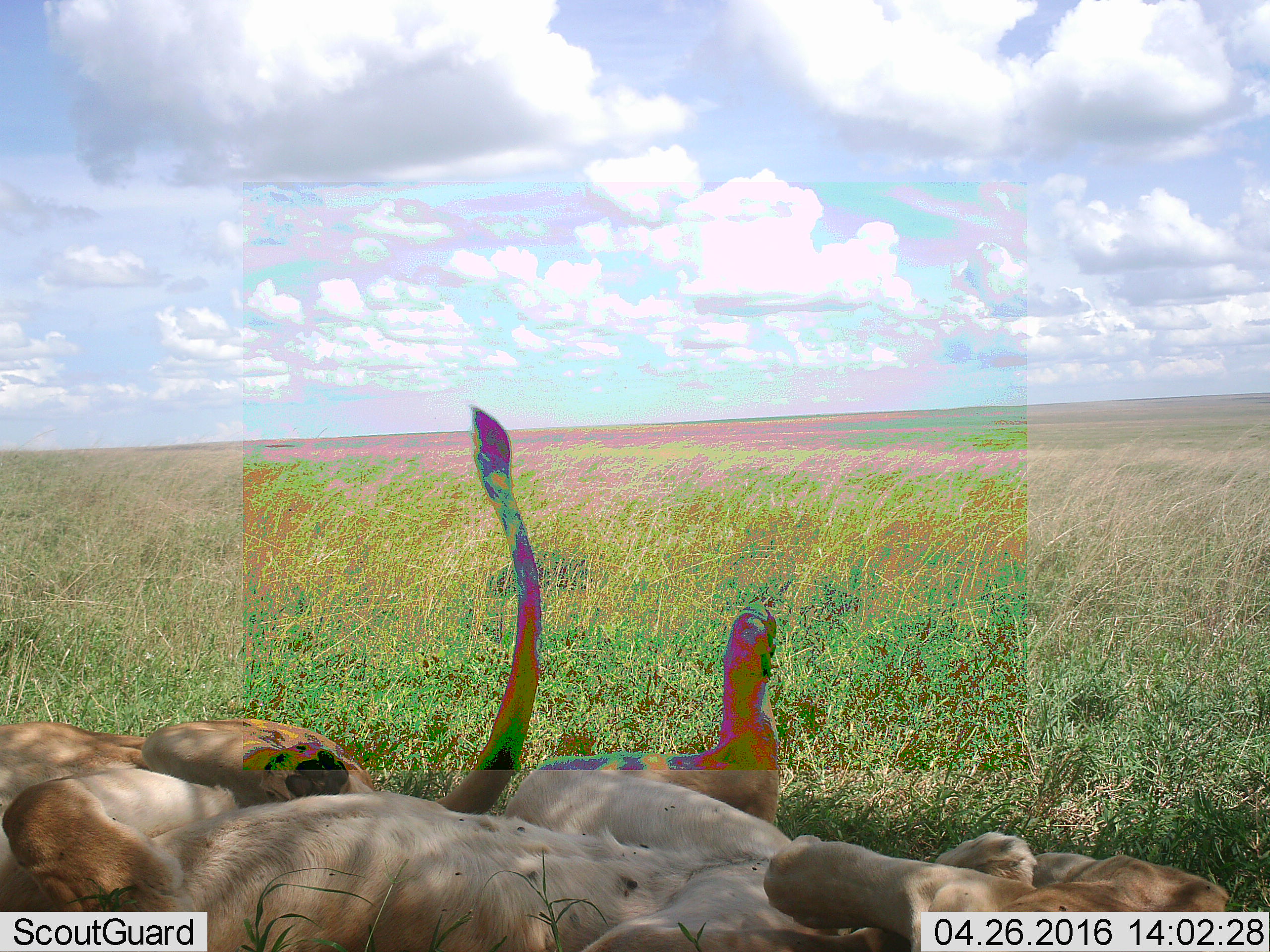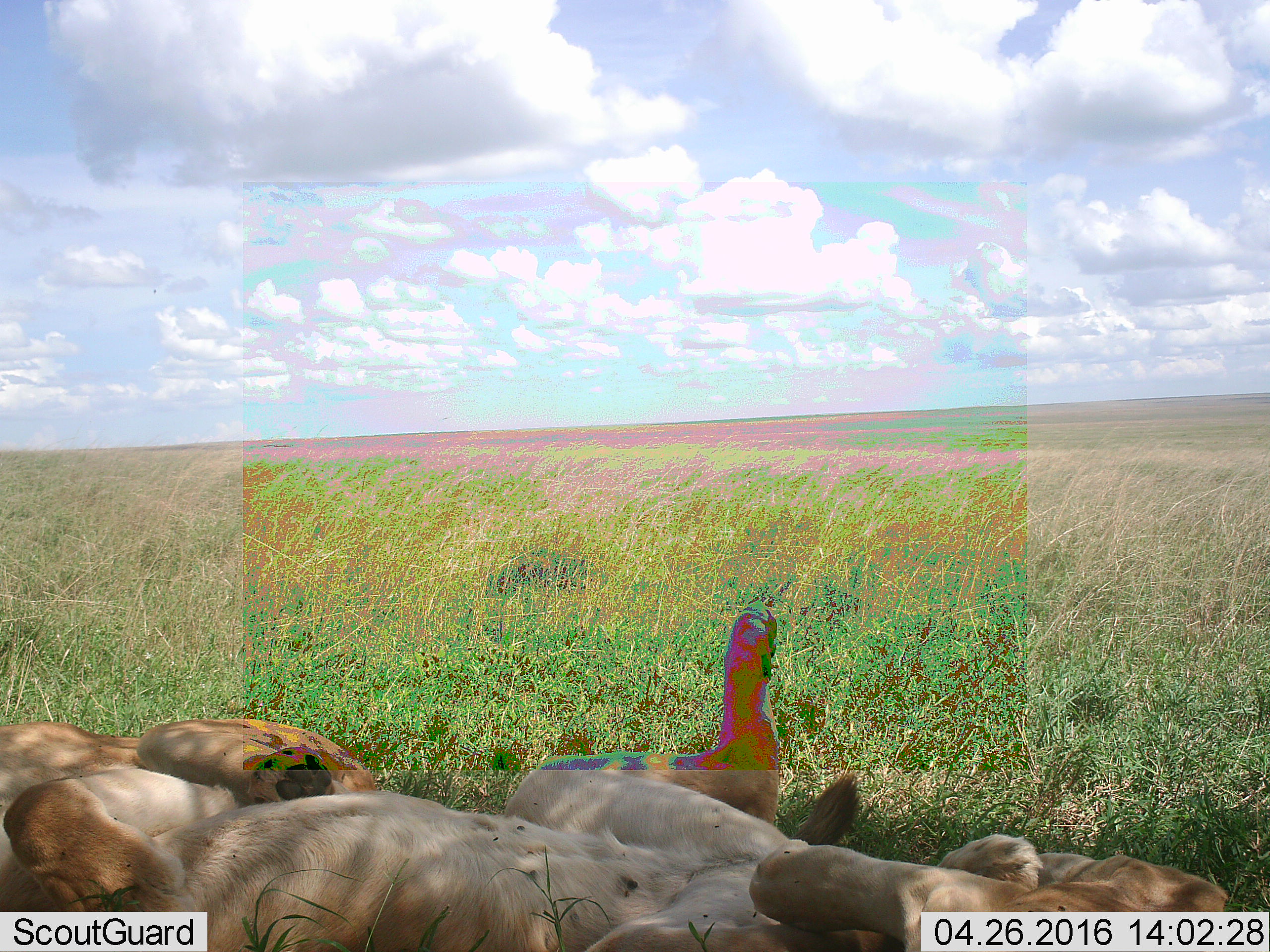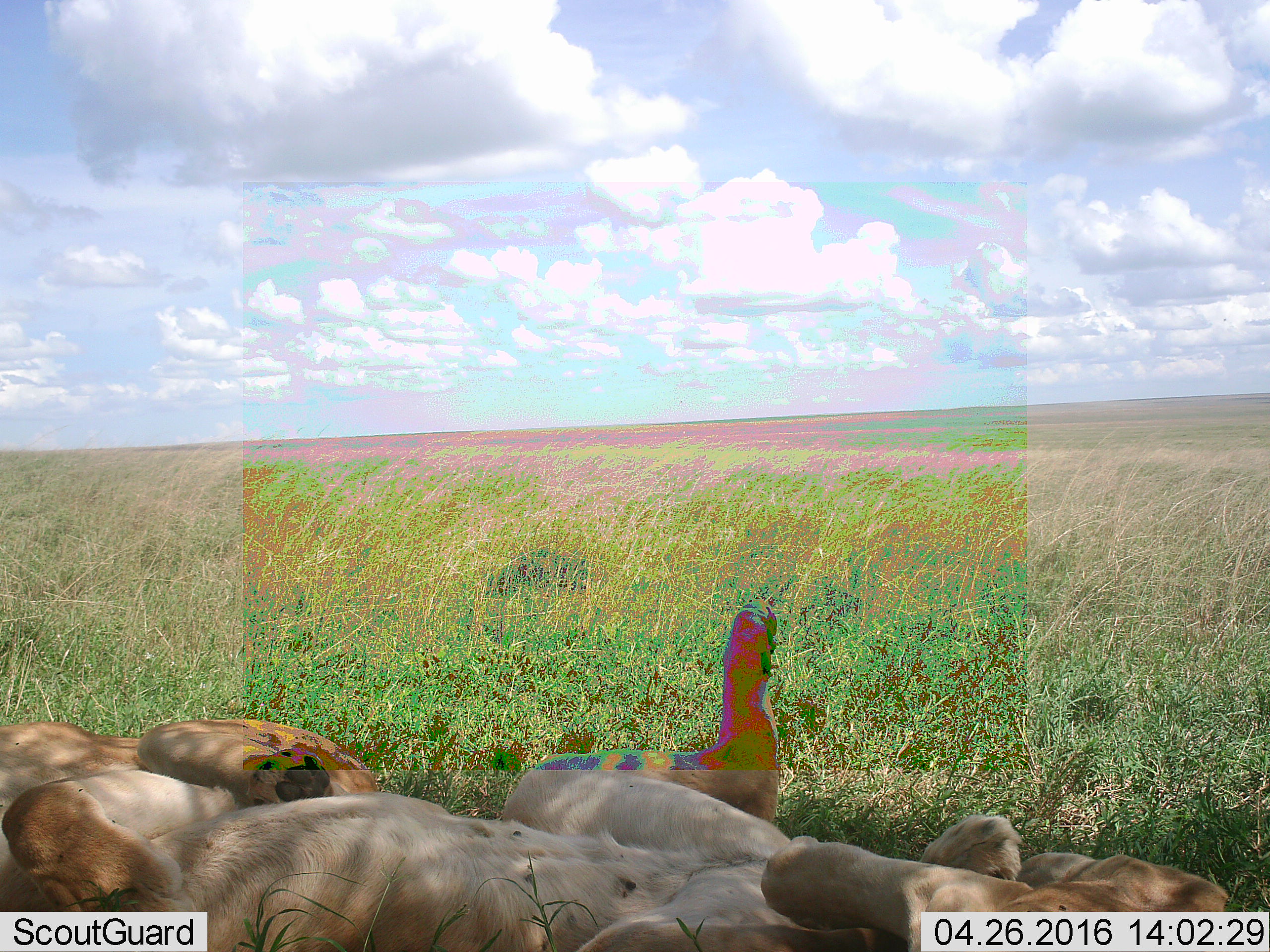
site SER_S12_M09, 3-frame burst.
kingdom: Animalia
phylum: Chordata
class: Mammalia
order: Carnivora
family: Felidae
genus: Panthera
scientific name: Panthera leo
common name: lion female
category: lionfemale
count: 3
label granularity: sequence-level